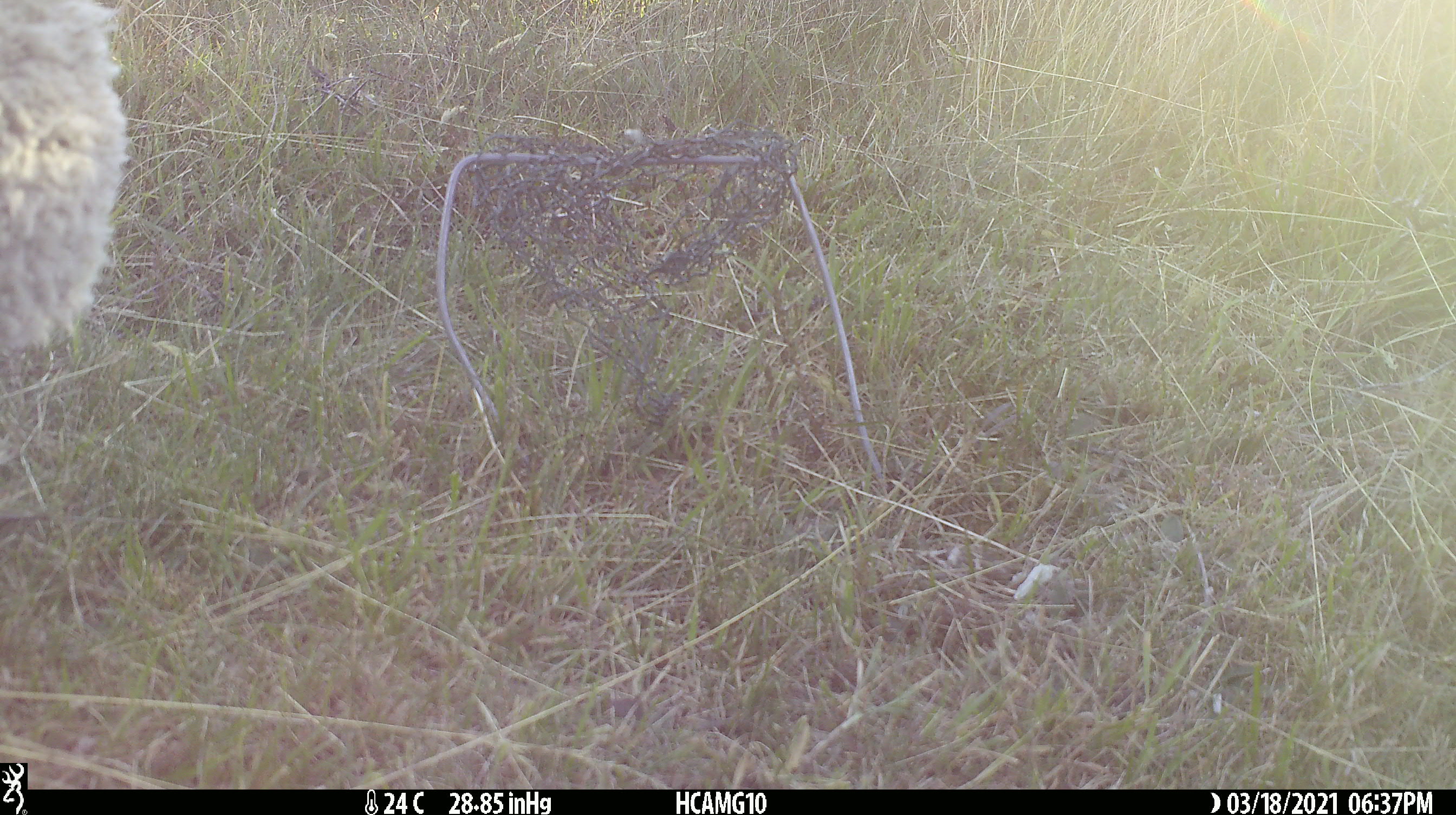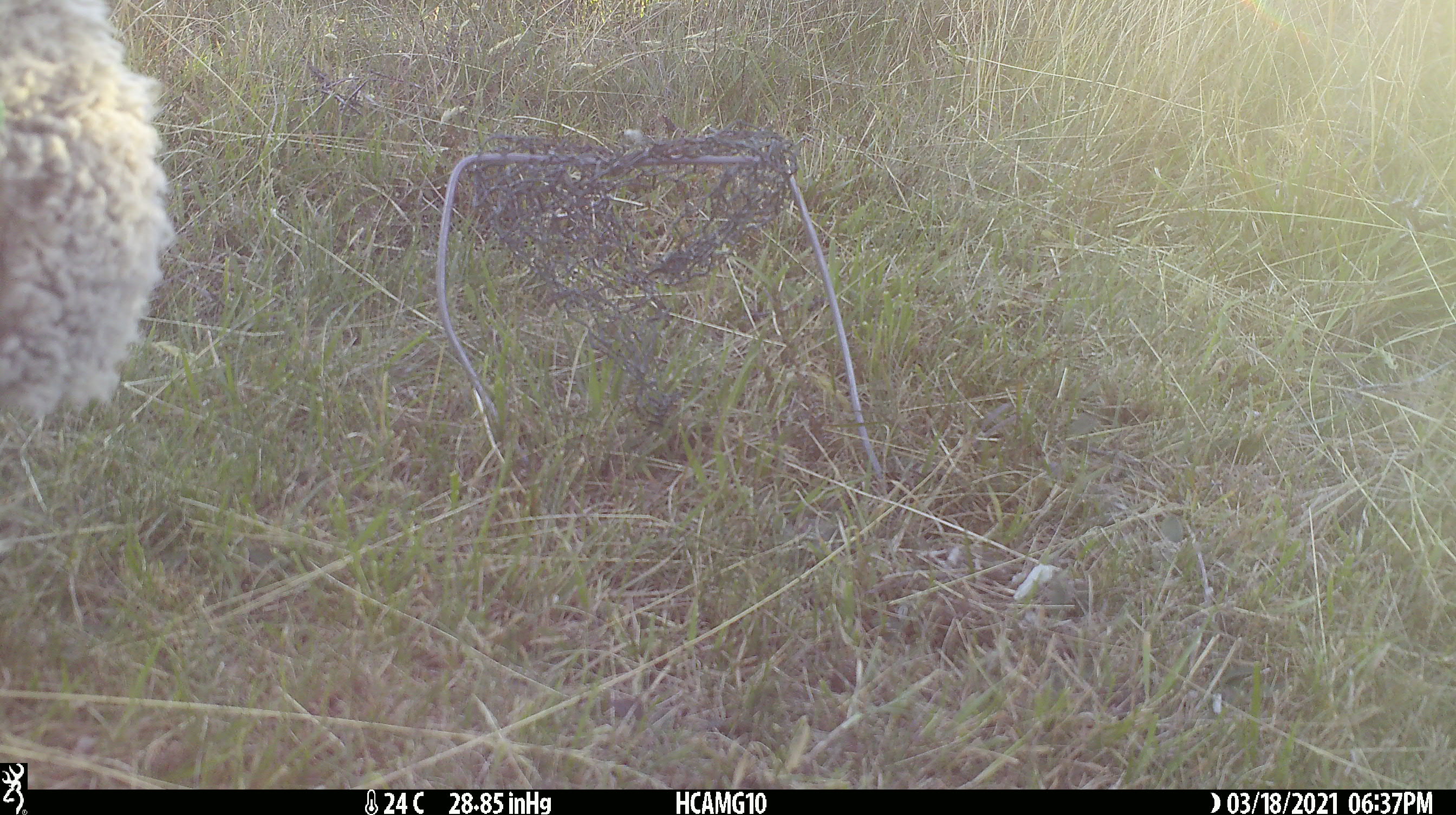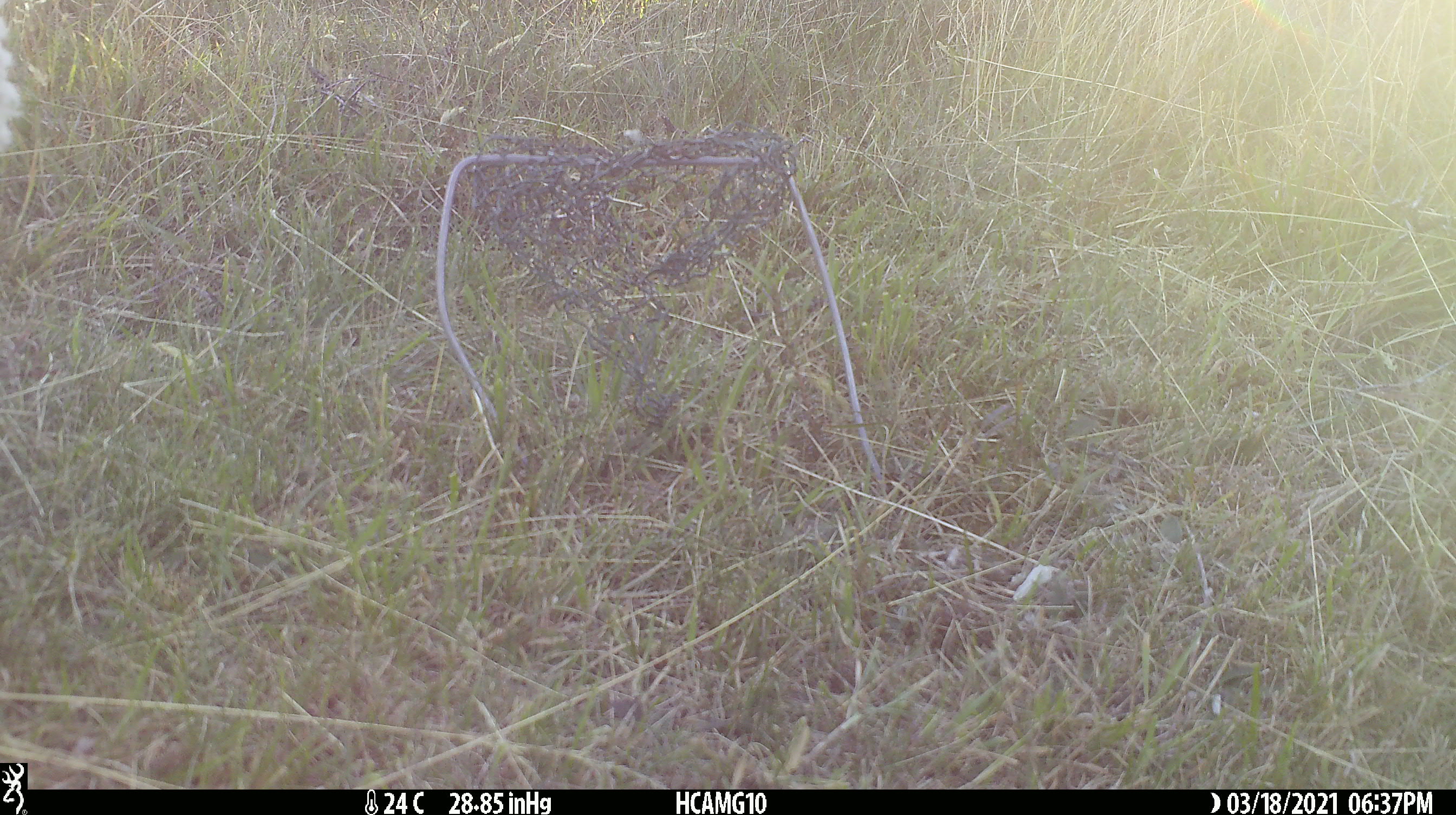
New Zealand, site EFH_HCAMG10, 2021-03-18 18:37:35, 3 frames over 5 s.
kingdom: Animalia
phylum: Chordata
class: Mammalia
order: Artiodactyla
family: Bovidae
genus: Ovis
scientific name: Ovis aries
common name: domestic sheep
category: sheep